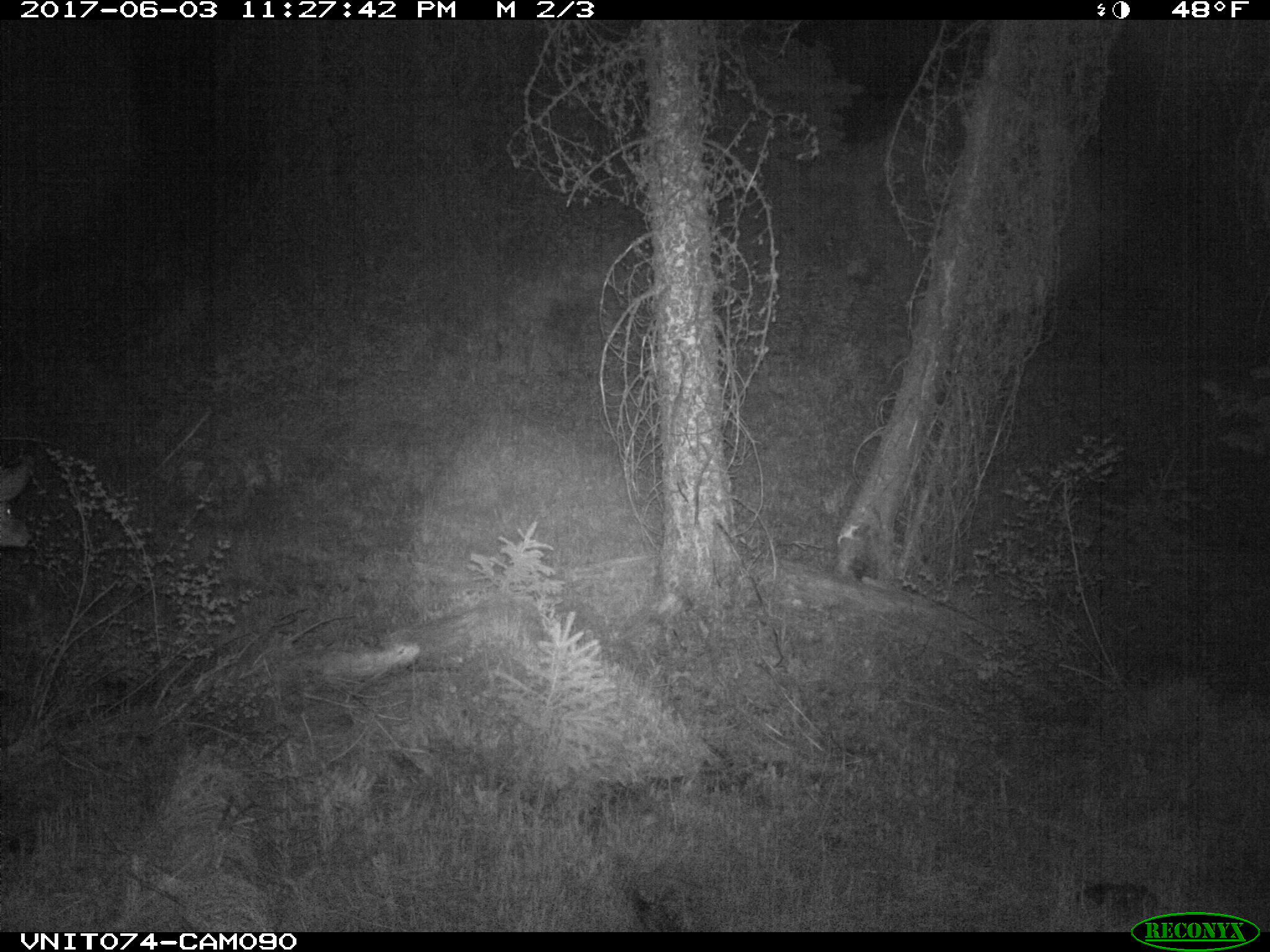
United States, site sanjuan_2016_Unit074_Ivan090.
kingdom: Animalia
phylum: Chordata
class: Mammalia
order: Artiodactyla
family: Cervidae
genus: Odocoileus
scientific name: Odocoileus hemionus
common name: mule deer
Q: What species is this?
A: Odocoileus hemionus (mule deer).